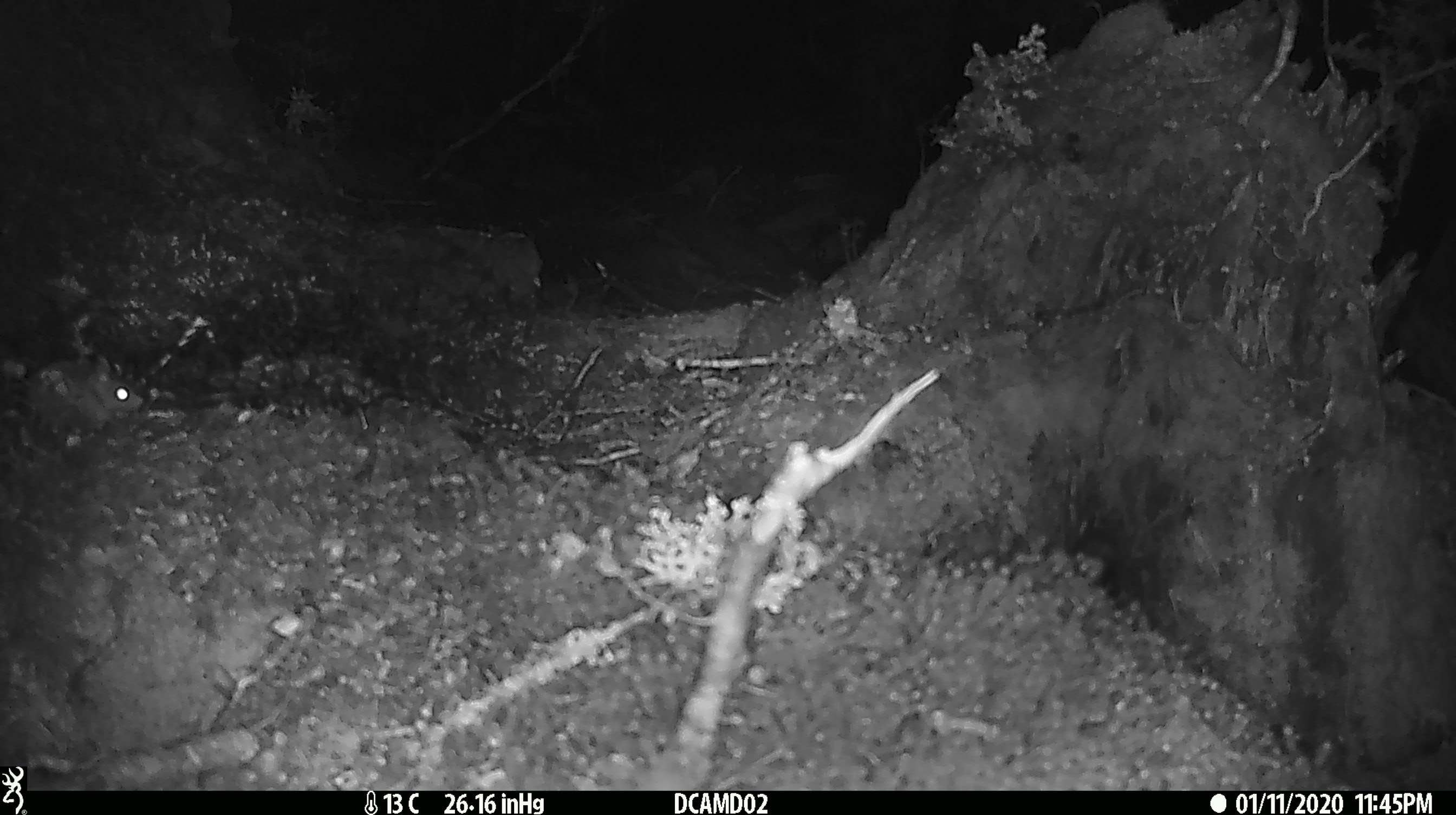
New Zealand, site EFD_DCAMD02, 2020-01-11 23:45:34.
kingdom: Animalia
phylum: Chordata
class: Mammalia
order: Rodentia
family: Muridae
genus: Mus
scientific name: Mus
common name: mouse